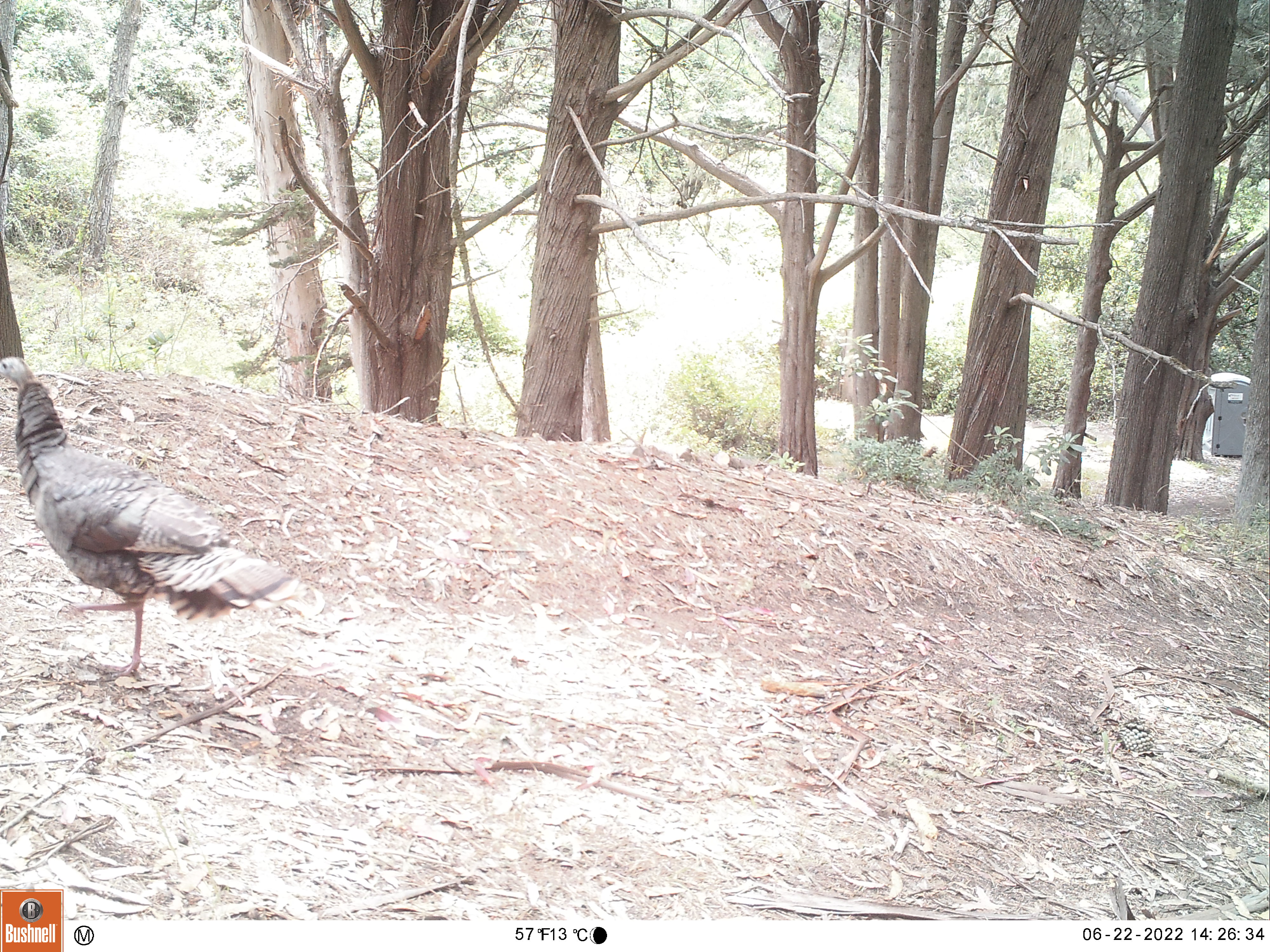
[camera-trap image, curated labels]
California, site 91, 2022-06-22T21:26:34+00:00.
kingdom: Animalia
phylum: Chordata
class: Aves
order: Galliformes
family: Phasianidae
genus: Meleagris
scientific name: Meleagris gallopavo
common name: turkey